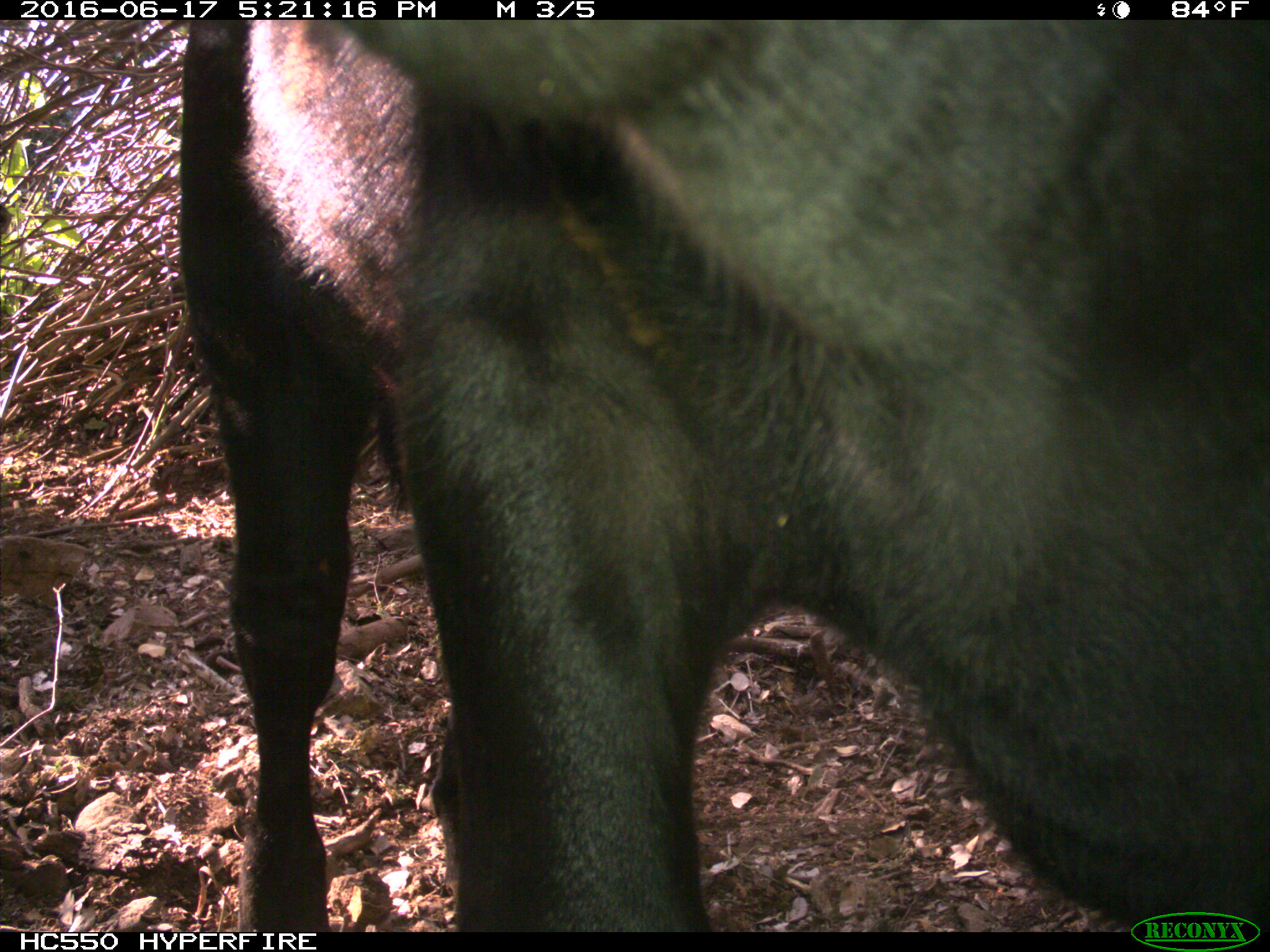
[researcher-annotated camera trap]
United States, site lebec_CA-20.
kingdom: Animalia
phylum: Chordata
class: Mammalia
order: Artiodactyla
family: Bovidae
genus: Bos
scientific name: Bos taurus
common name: domestic cow